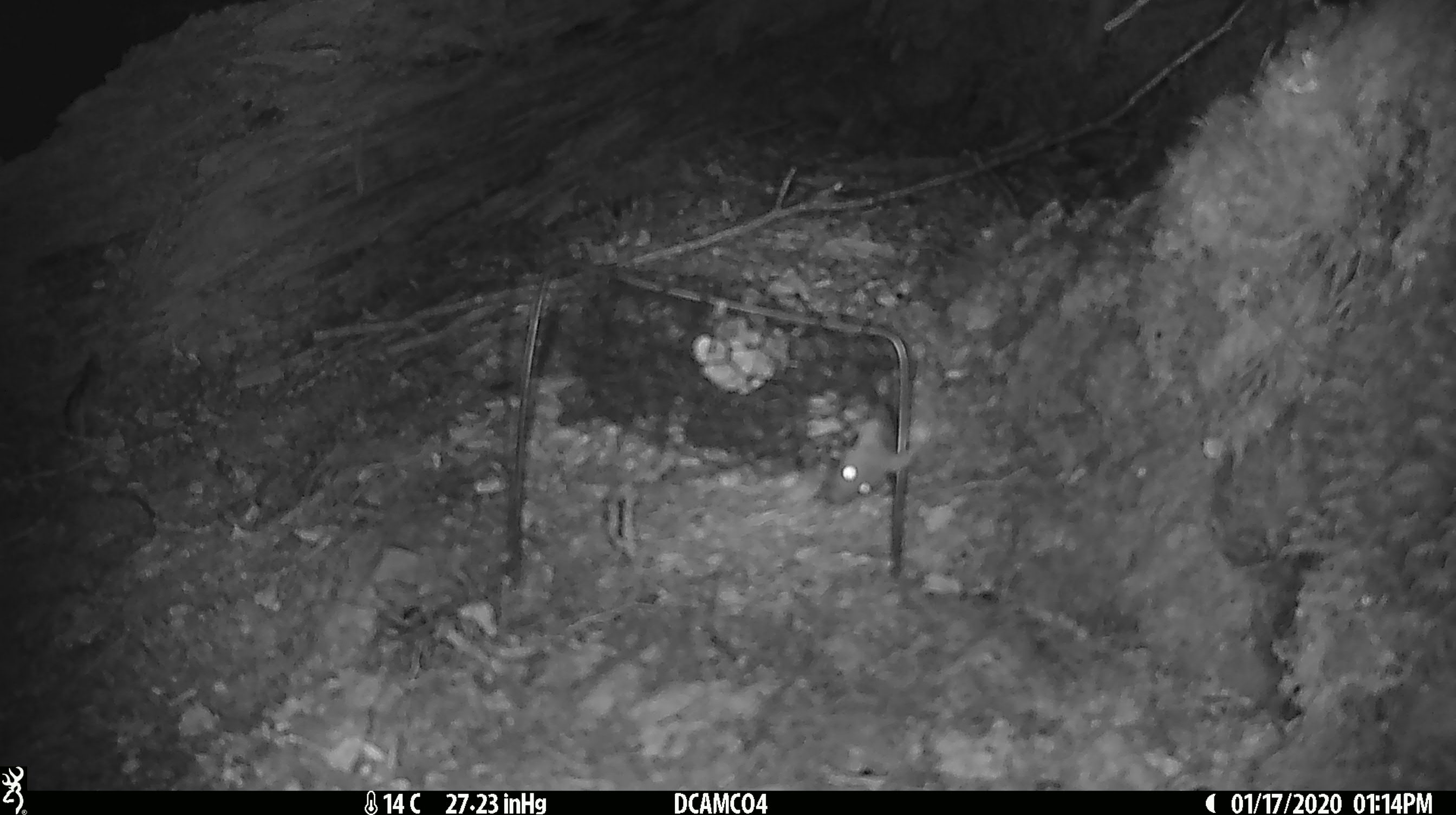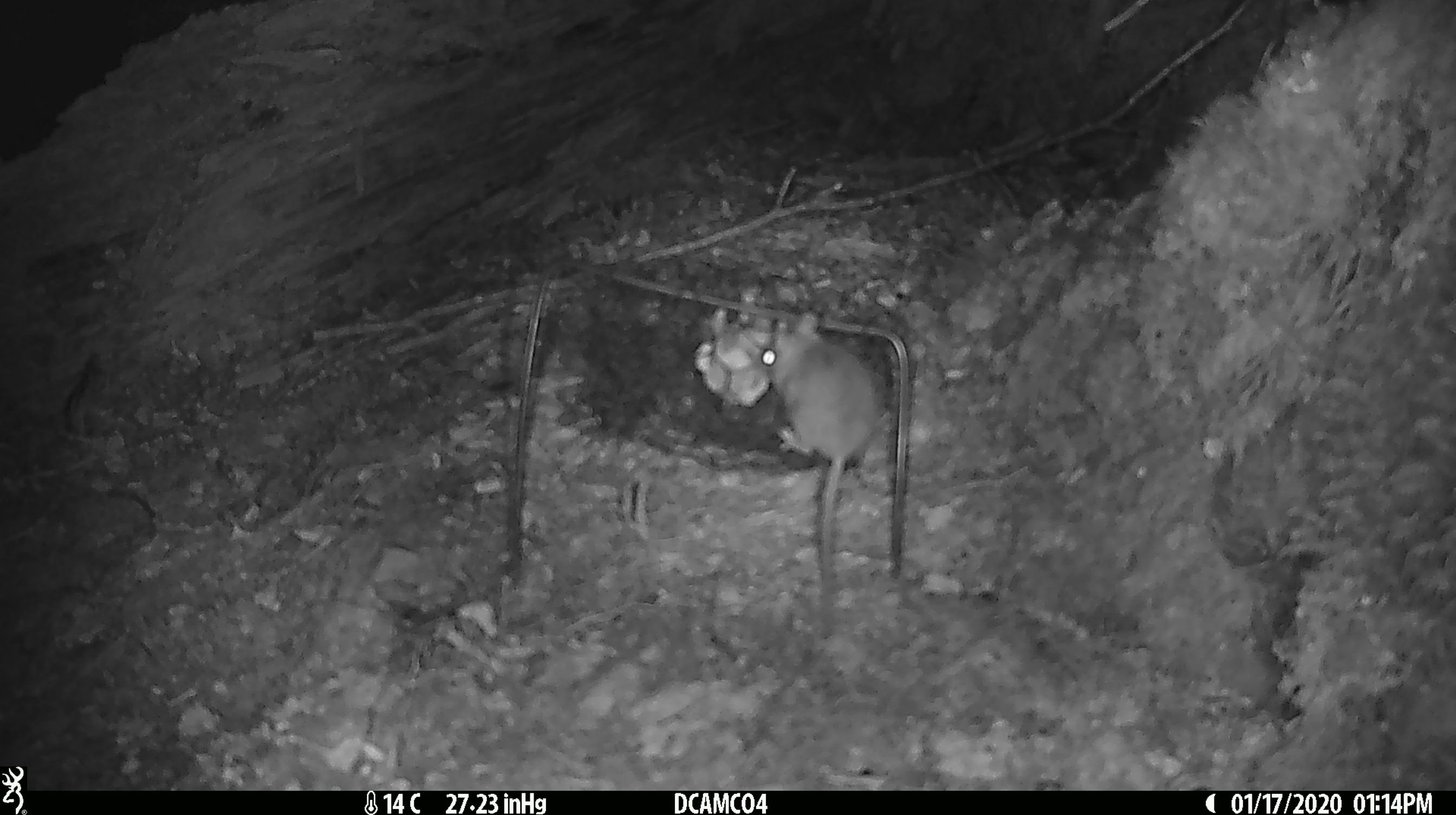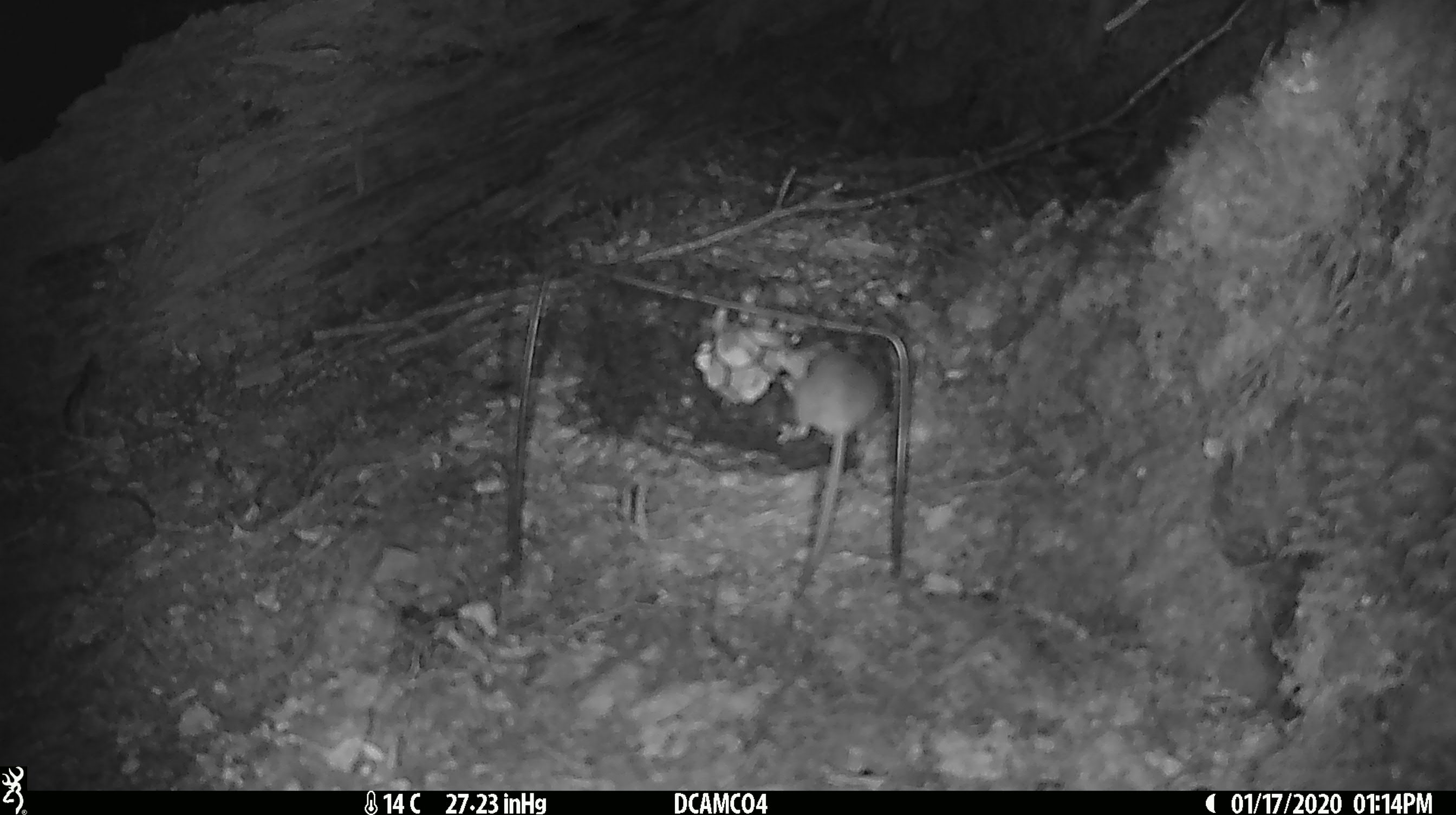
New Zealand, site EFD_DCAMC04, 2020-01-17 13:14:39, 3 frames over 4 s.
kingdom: Animalia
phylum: Chordata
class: Mammalia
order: Rodentia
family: Muridae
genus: Mus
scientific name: Mus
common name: mouse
Mouse (Mus).